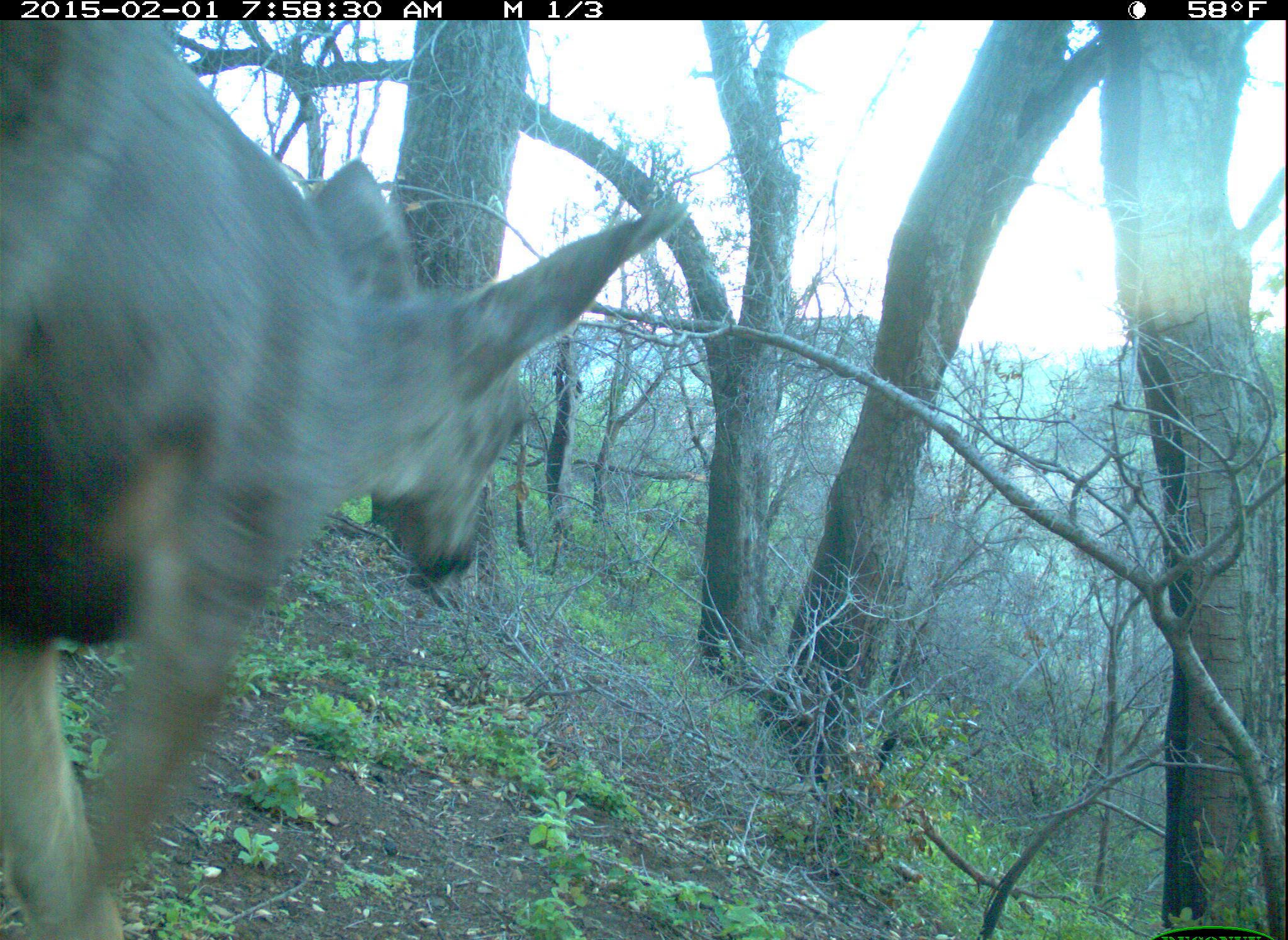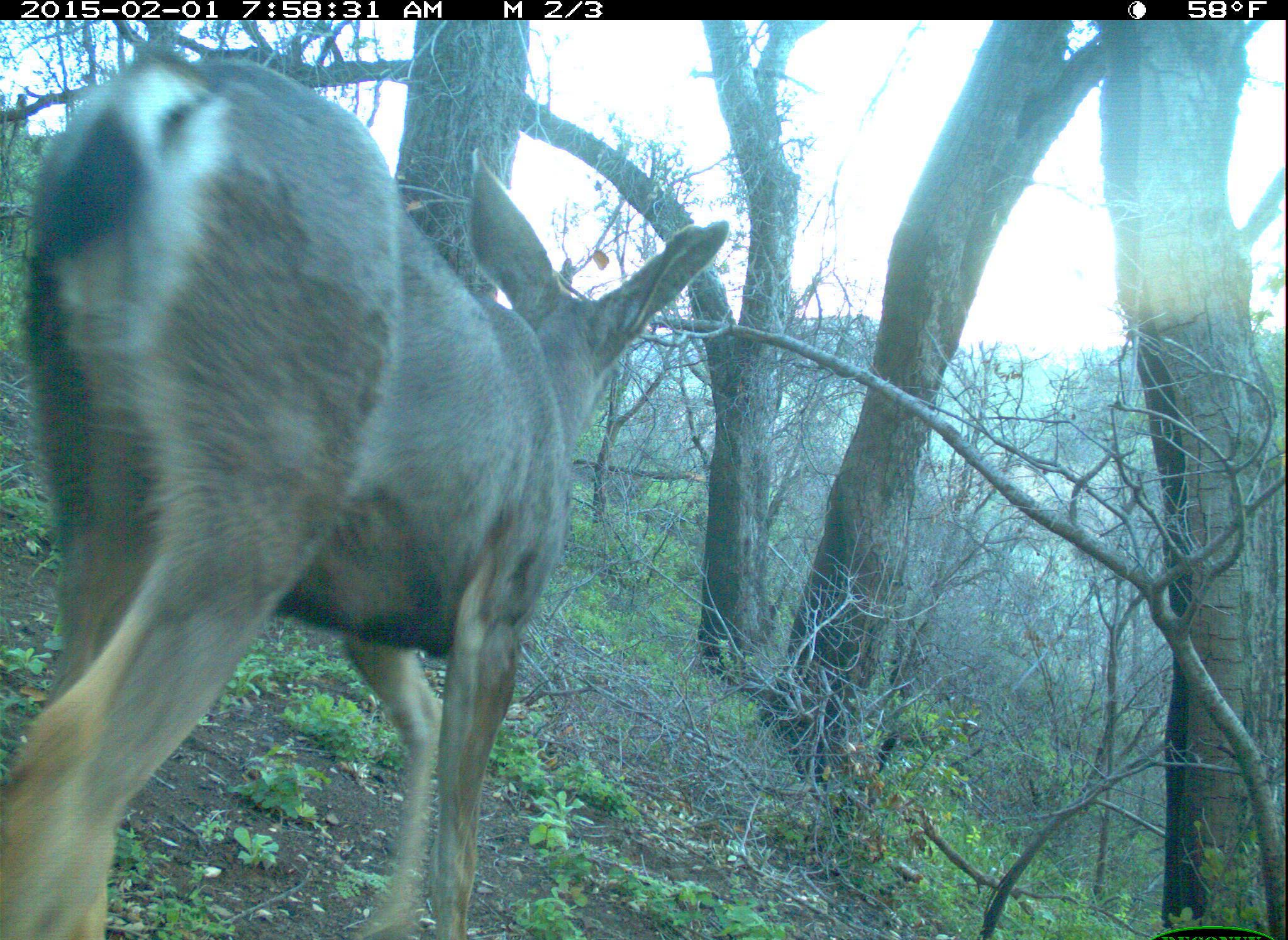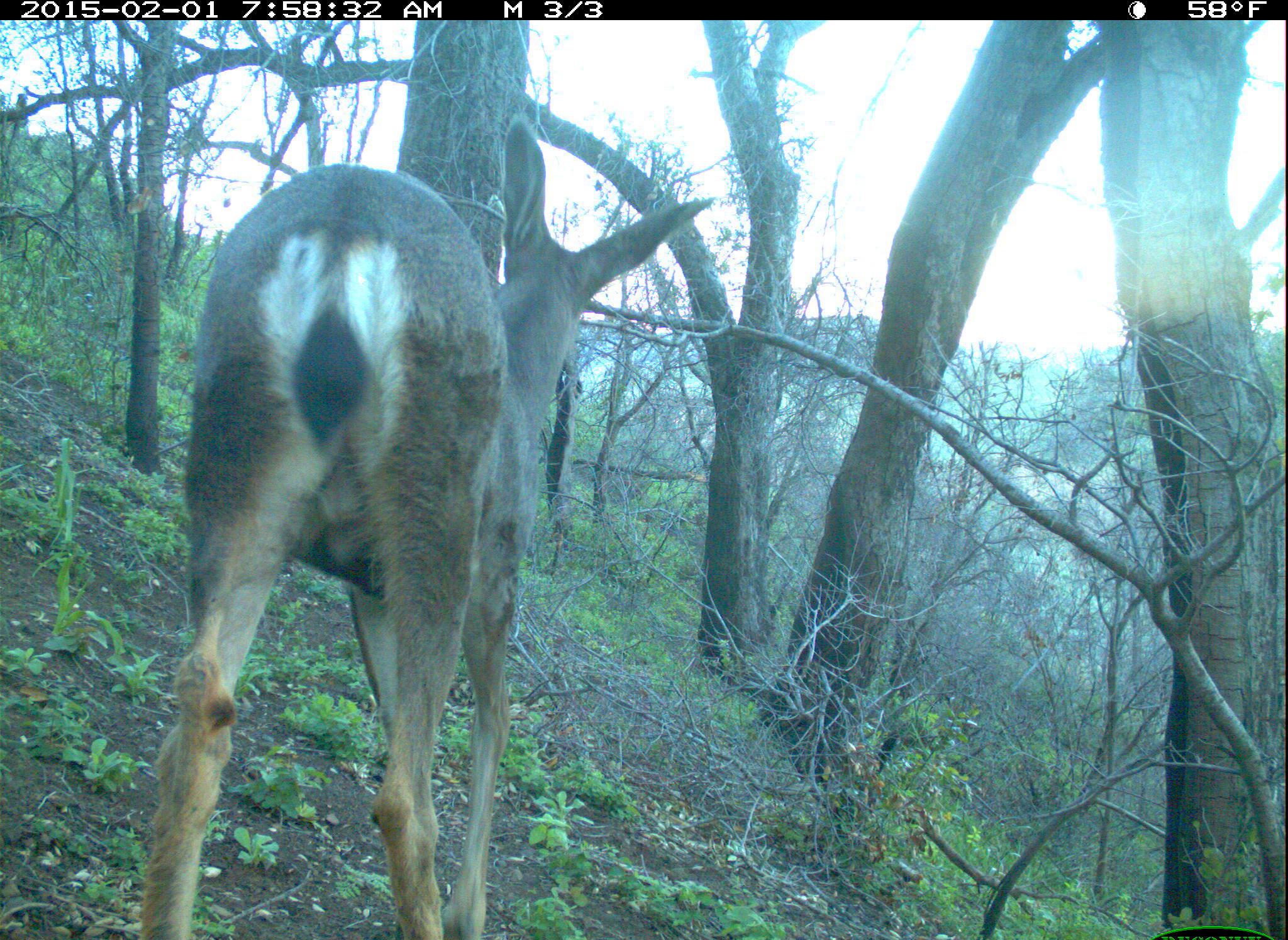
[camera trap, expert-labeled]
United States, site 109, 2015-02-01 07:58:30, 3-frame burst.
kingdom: Animalia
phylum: Chordata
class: Mammalia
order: Artiodactyla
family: Cervidae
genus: Odocoileus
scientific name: Odocoileus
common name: deer